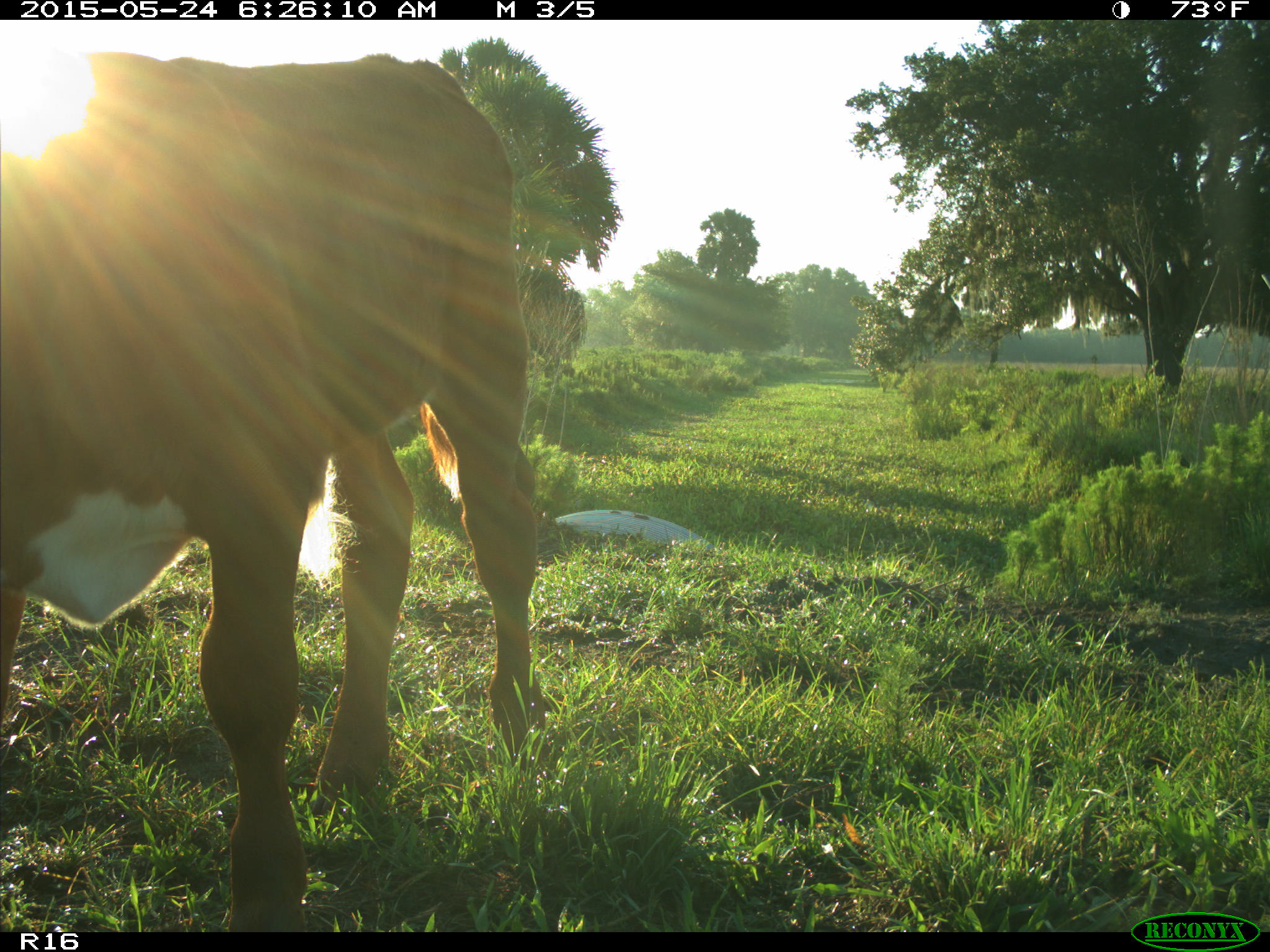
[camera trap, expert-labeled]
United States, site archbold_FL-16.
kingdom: Animalia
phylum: Chordata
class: Mammalia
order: Artiodactyla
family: Bovidae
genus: Bos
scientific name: Bos taurus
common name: domestic cow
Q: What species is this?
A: Bos taurus (domestic cow).